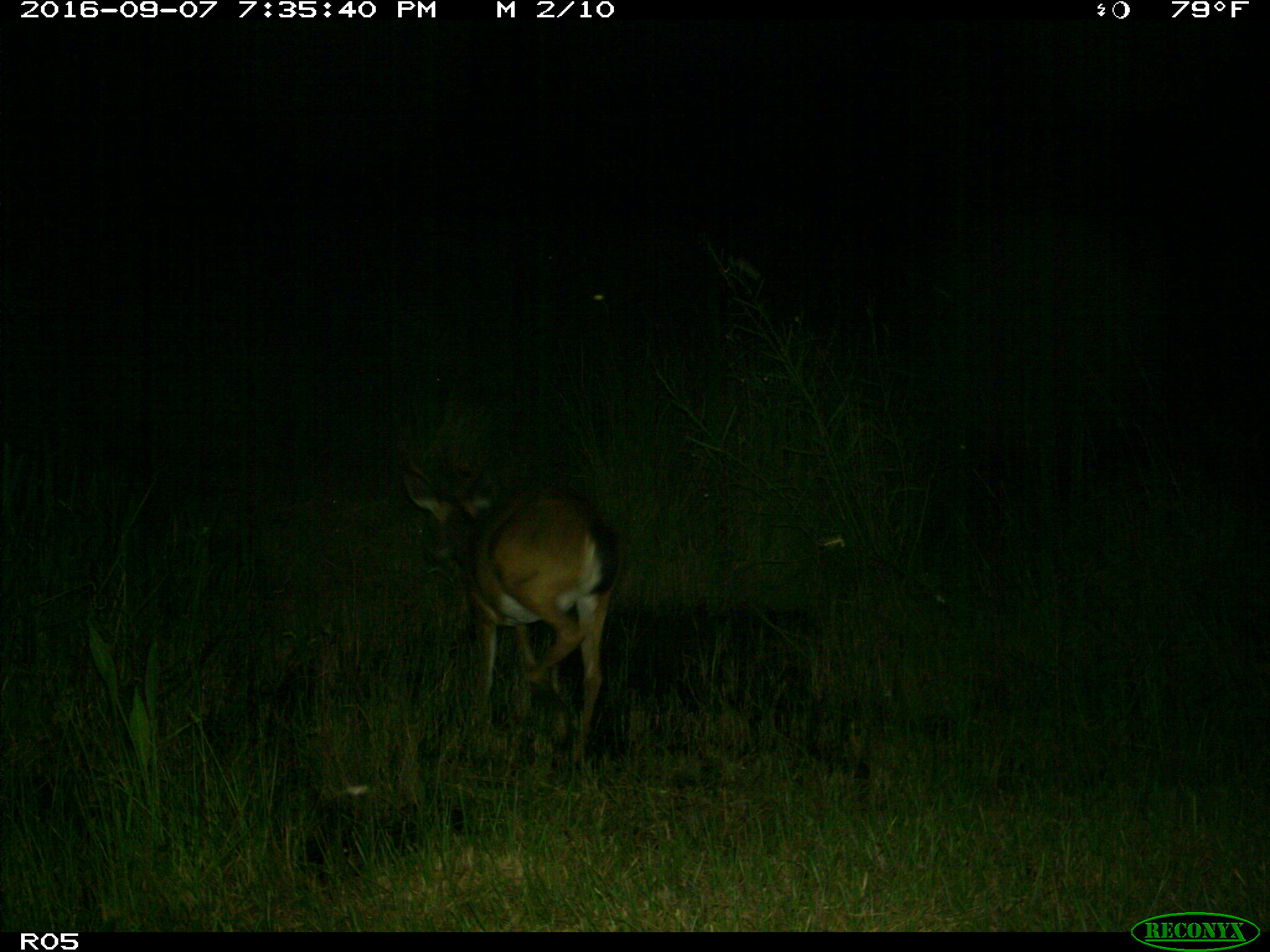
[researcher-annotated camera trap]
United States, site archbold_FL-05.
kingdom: Animalia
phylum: Chordata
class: Mammalia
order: Artiodactyla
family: Cervidae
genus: Odocoileus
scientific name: Odocoileus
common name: deer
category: unidentified deer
Unidentified deer (deer) (Odocoileus).